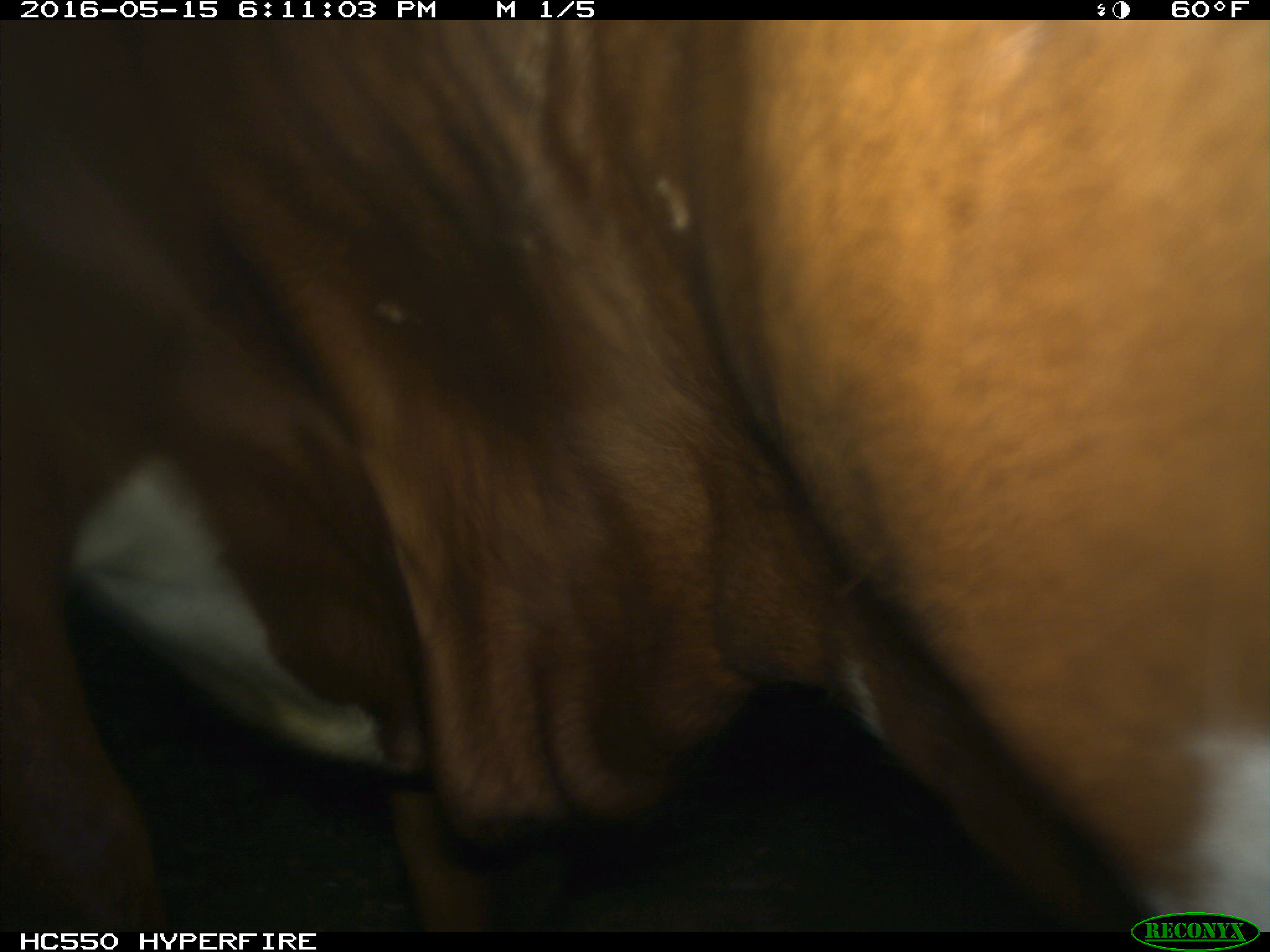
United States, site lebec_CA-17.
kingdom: Animalia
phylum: Chordata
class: Mammalia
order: Artiodactyla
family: Bovidae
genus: Bos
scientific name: Bos taurus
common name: domestic cow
Bos taurus (domestic cow).